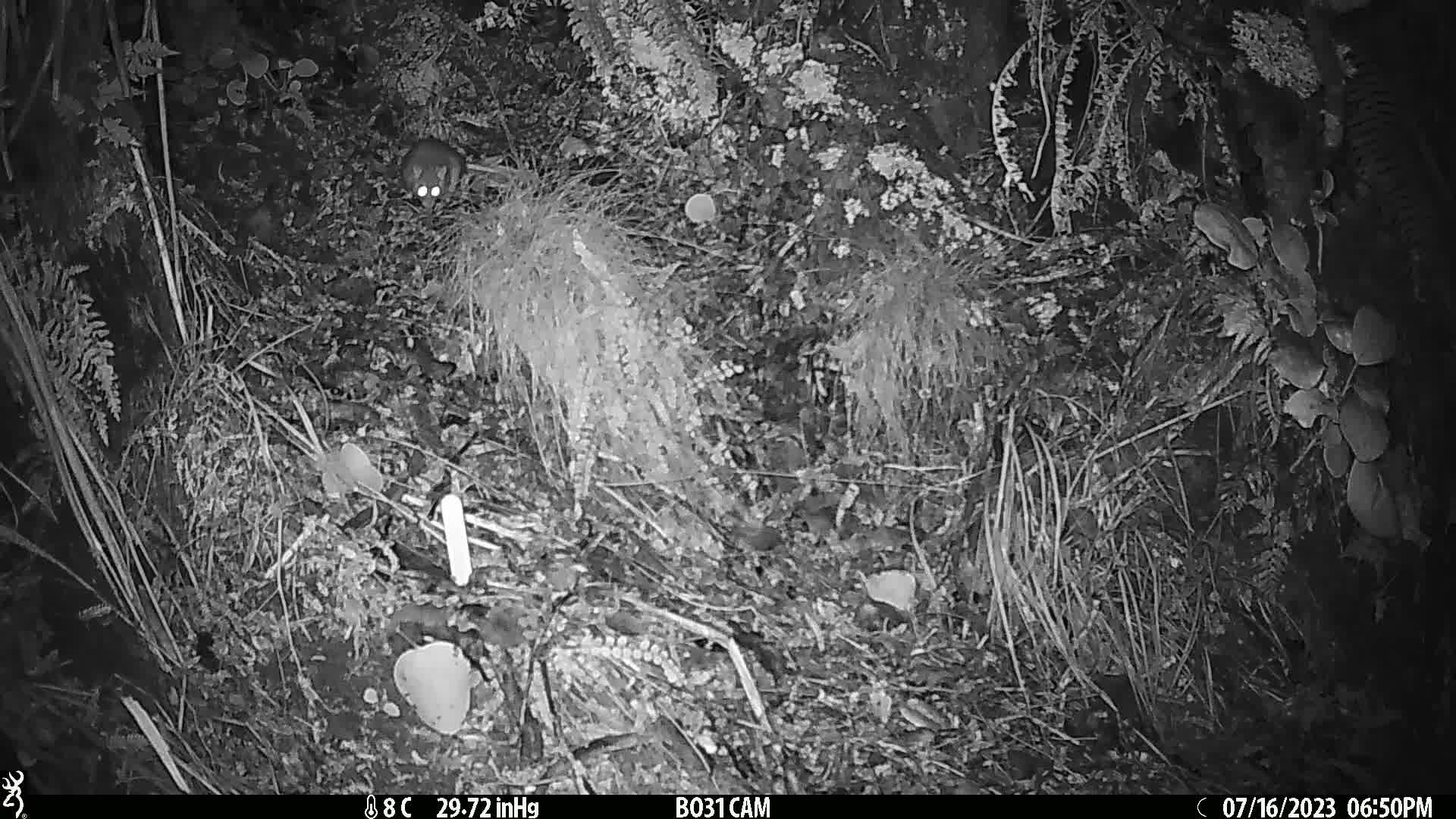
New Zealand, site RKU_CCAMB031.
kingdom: Animalia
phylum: Chordata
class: Mammalia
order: Rodentia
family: Muridae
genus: Rattus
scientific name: Rattus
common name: rat